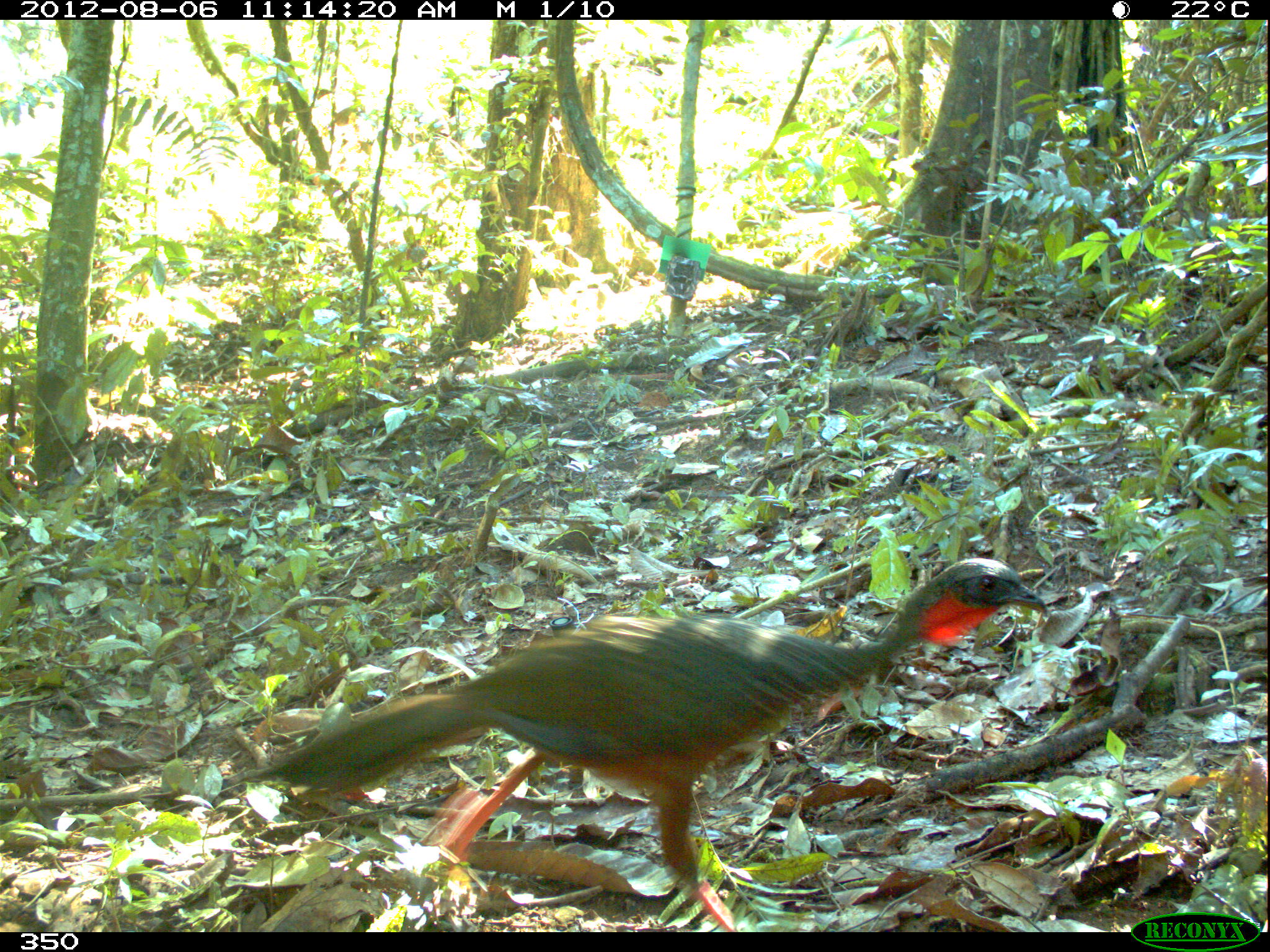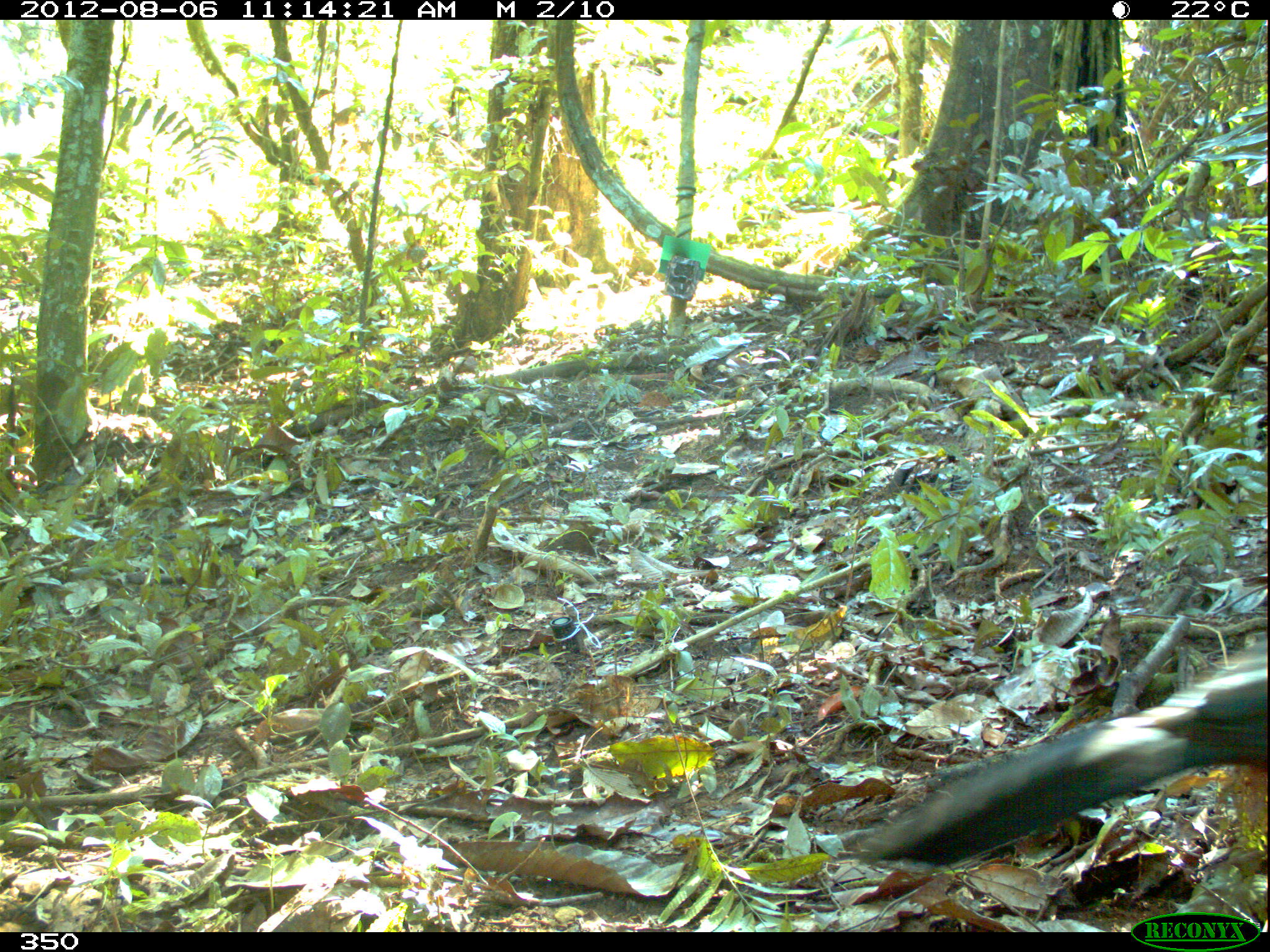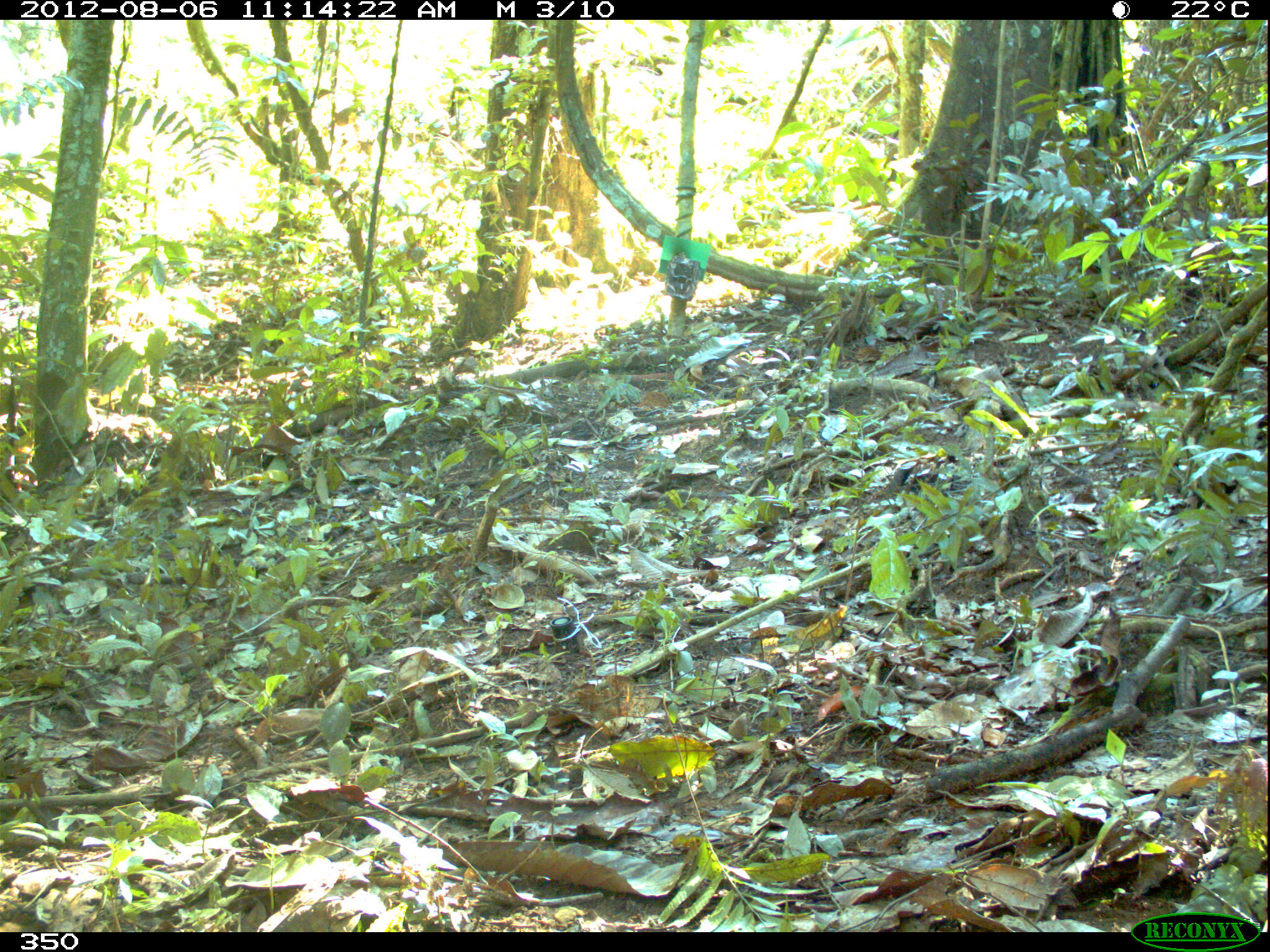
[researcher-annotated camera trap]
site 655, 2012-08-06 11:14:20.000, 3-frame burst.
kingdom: Animalia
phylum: Chordata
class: Aves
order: Galliformes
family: Cracidae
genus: Penelope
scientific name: Penelope jacquacu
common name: spix's guan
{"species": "Penelope jacquacu (spix's guan)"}